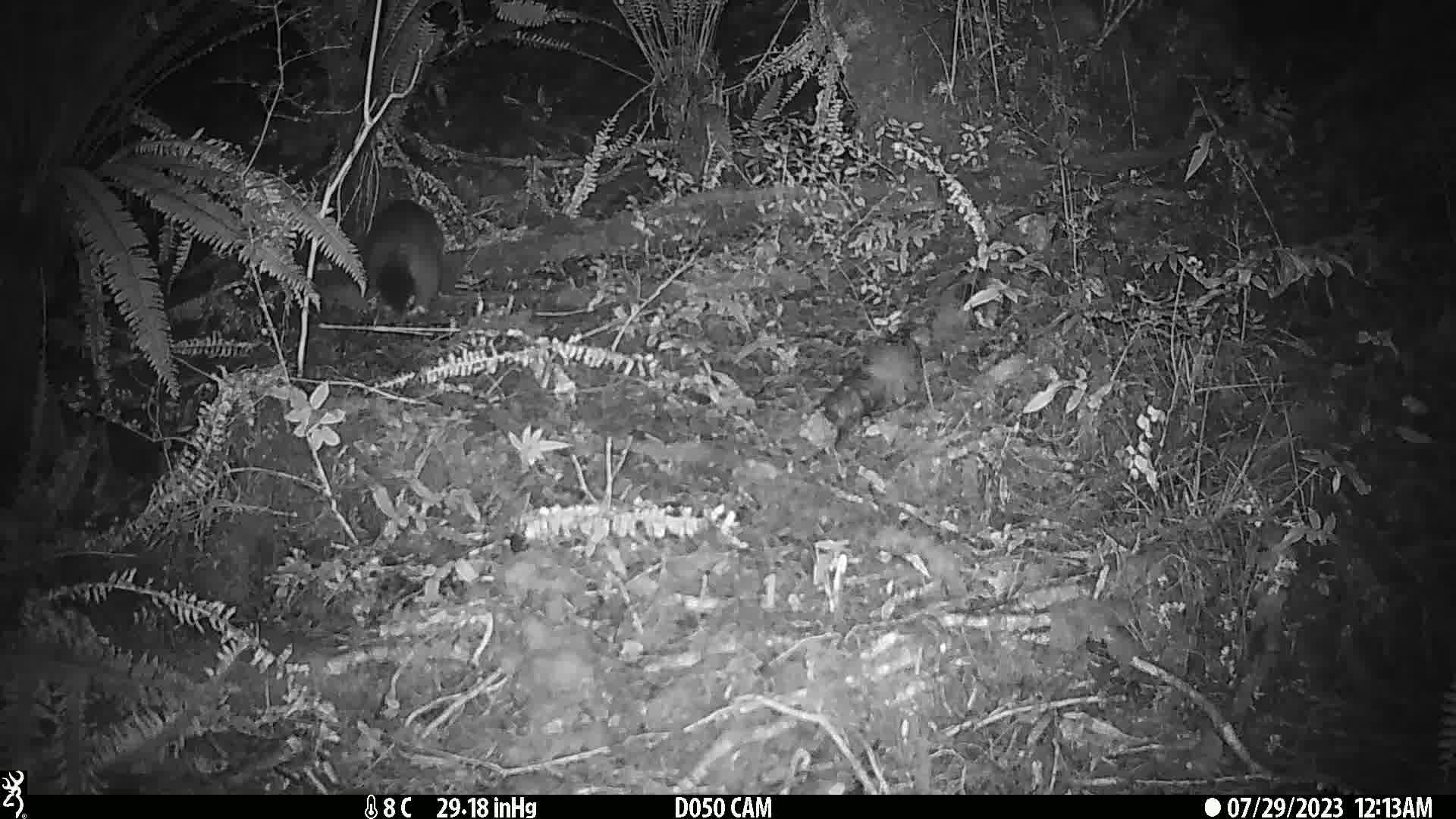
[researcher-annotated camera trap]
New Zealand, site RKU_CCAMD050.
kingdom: Animalia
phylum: Chordata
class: Mammalia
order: Diprotodontia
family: Phalangeridae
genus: Trichosurus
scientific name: Trichosurus vulpecula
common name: common brushtail possum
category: possum